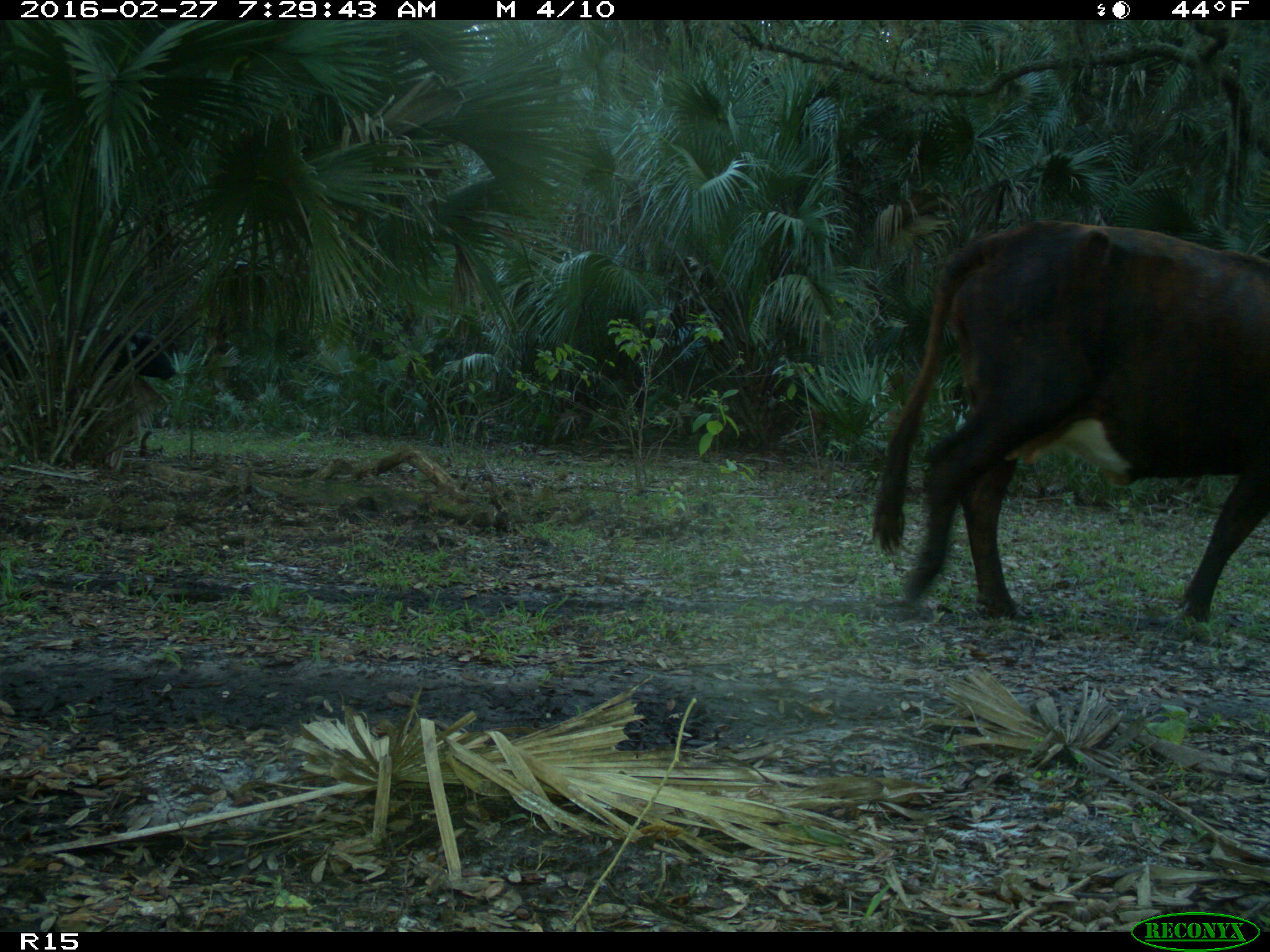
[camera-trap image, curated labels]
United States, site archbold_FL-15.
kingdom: Animalia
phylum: Chordata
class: Mammalia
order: Artiodactyla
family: Bovidae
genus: Bos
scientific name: Bos taurus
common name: domestic cow